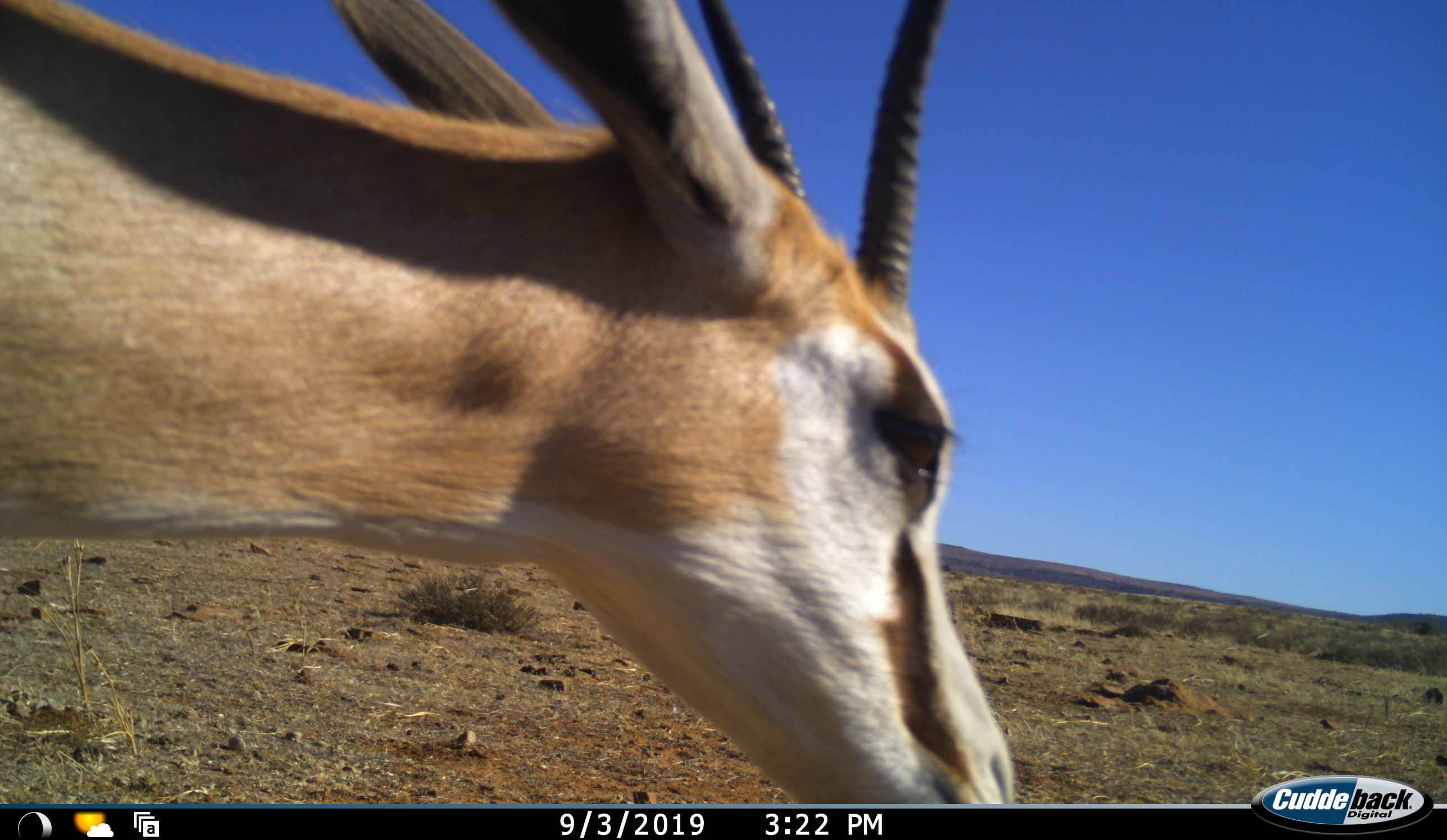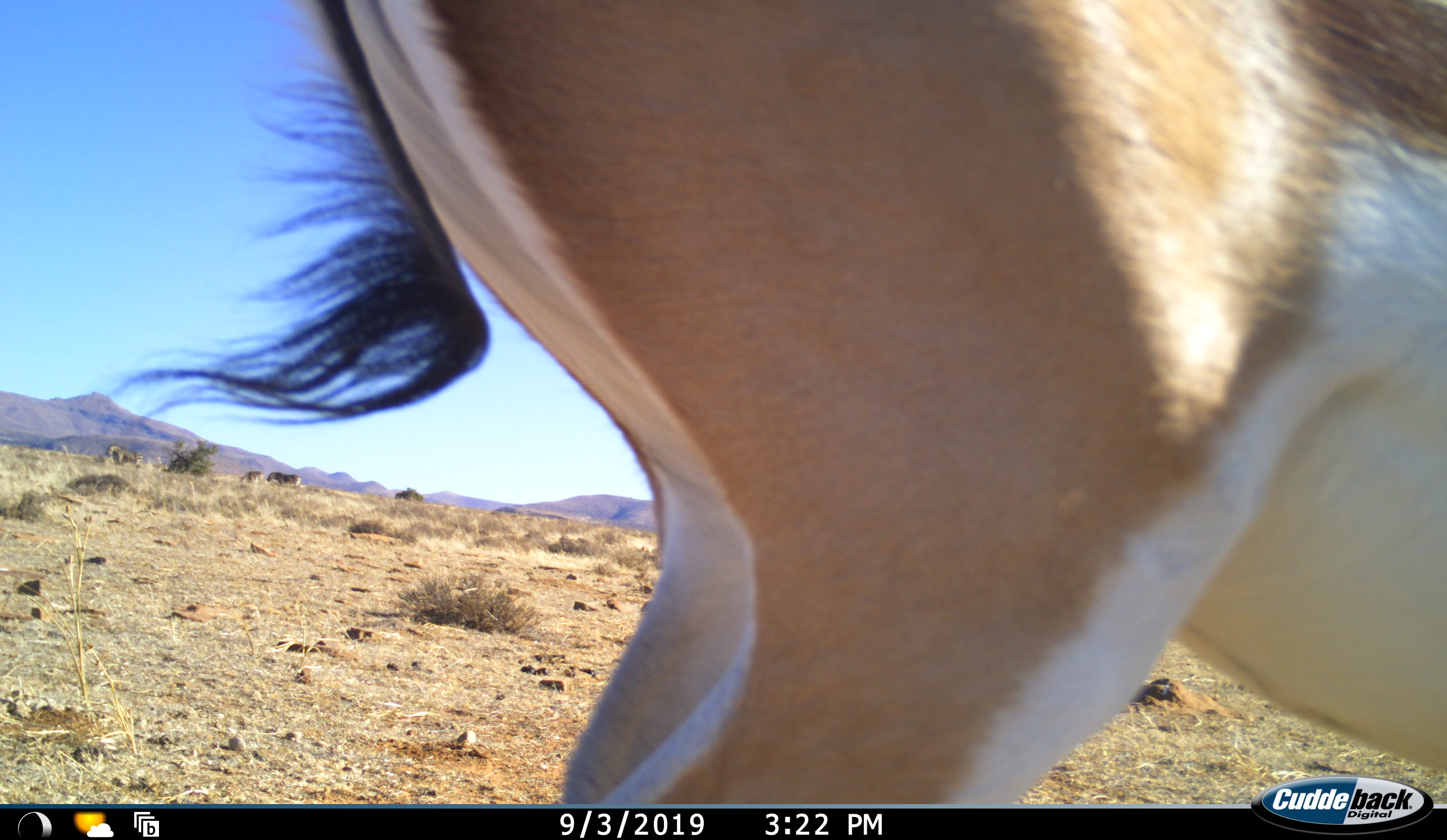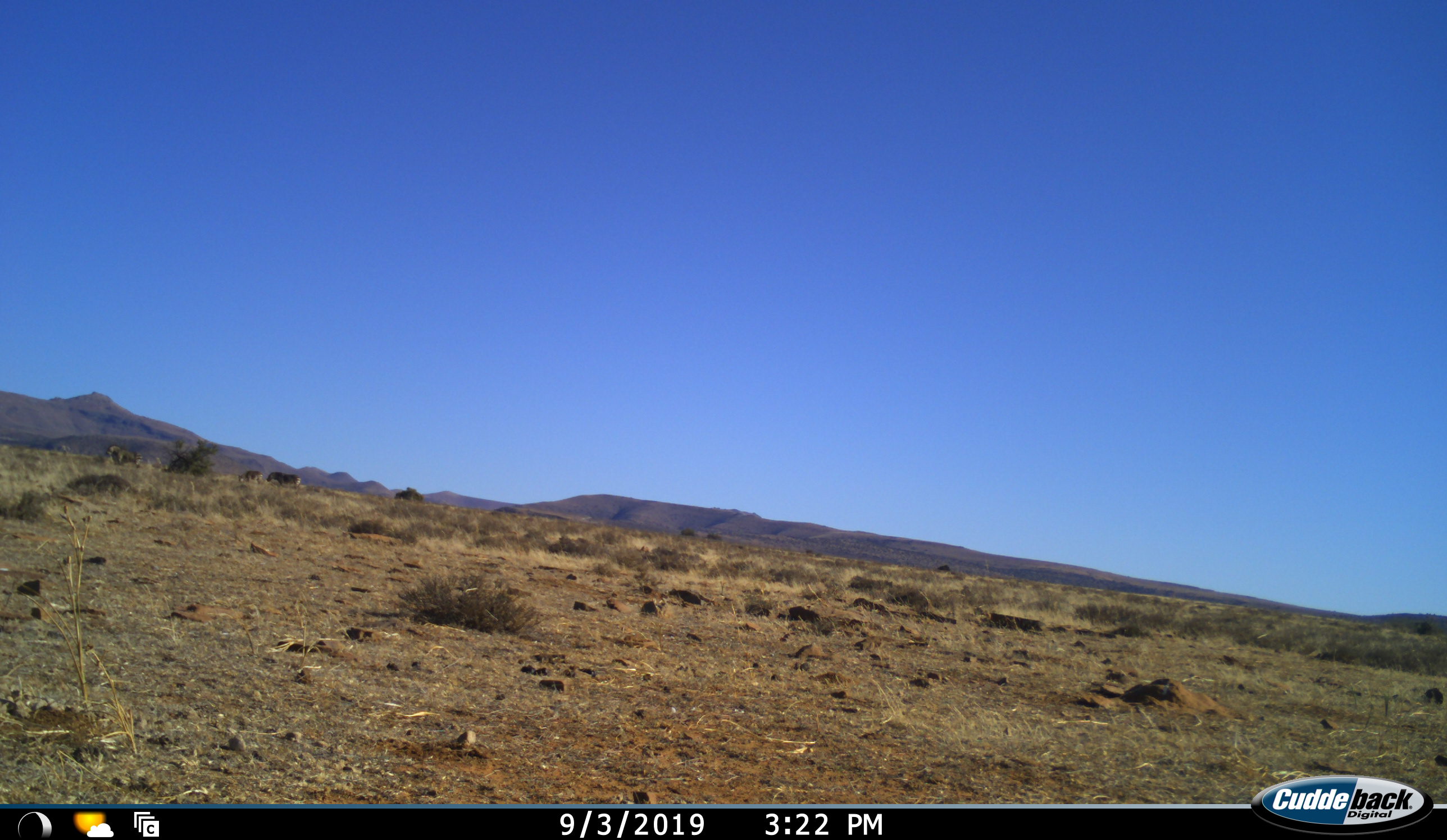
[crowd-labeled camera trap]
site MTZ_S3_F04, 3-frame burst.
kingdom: Animalia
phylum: Chordata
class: Mammalia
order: Artiodactyla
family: Bovidae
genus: Antidorcas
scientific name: Antidorcas marsupialis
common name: springbok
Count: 1.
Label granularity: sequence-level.